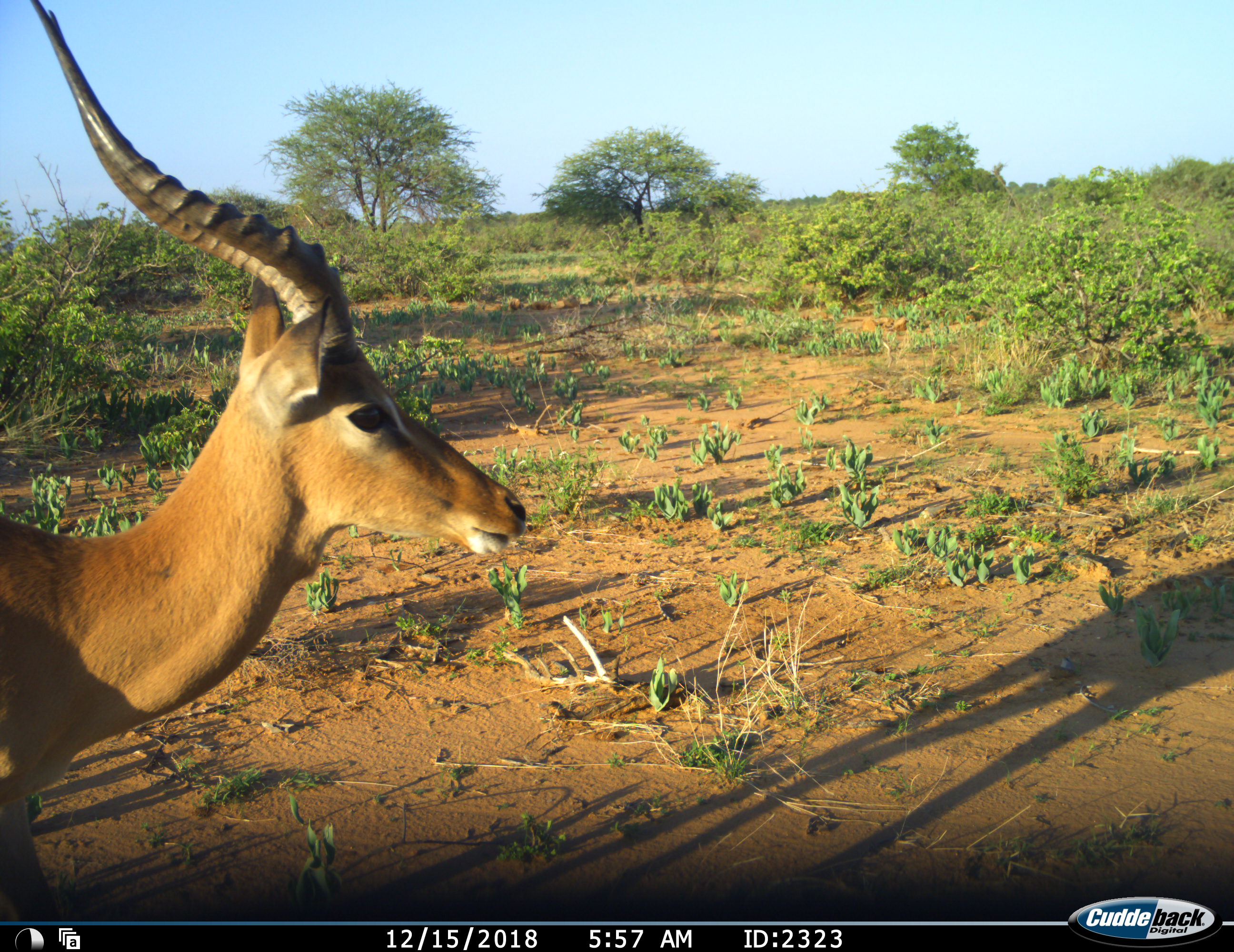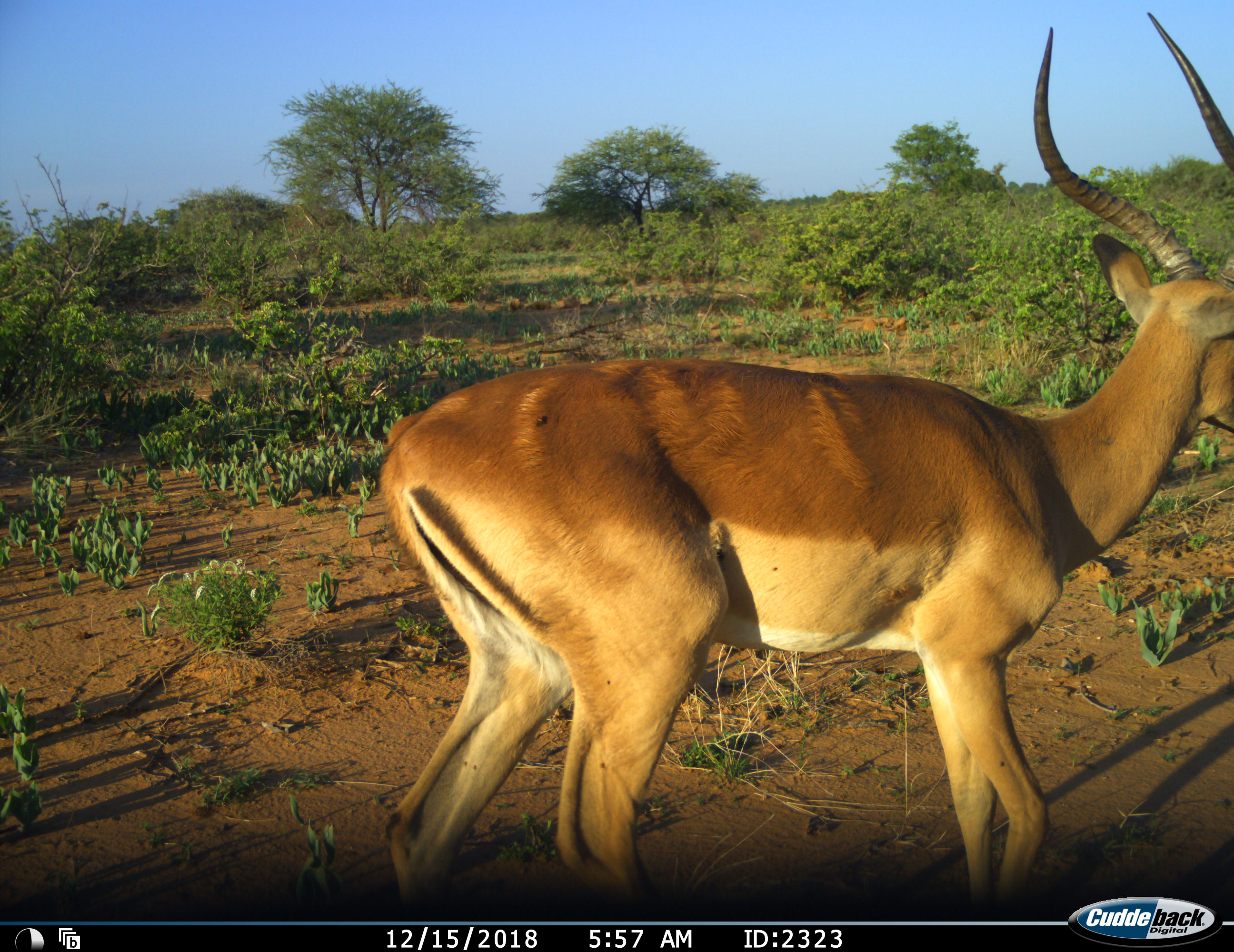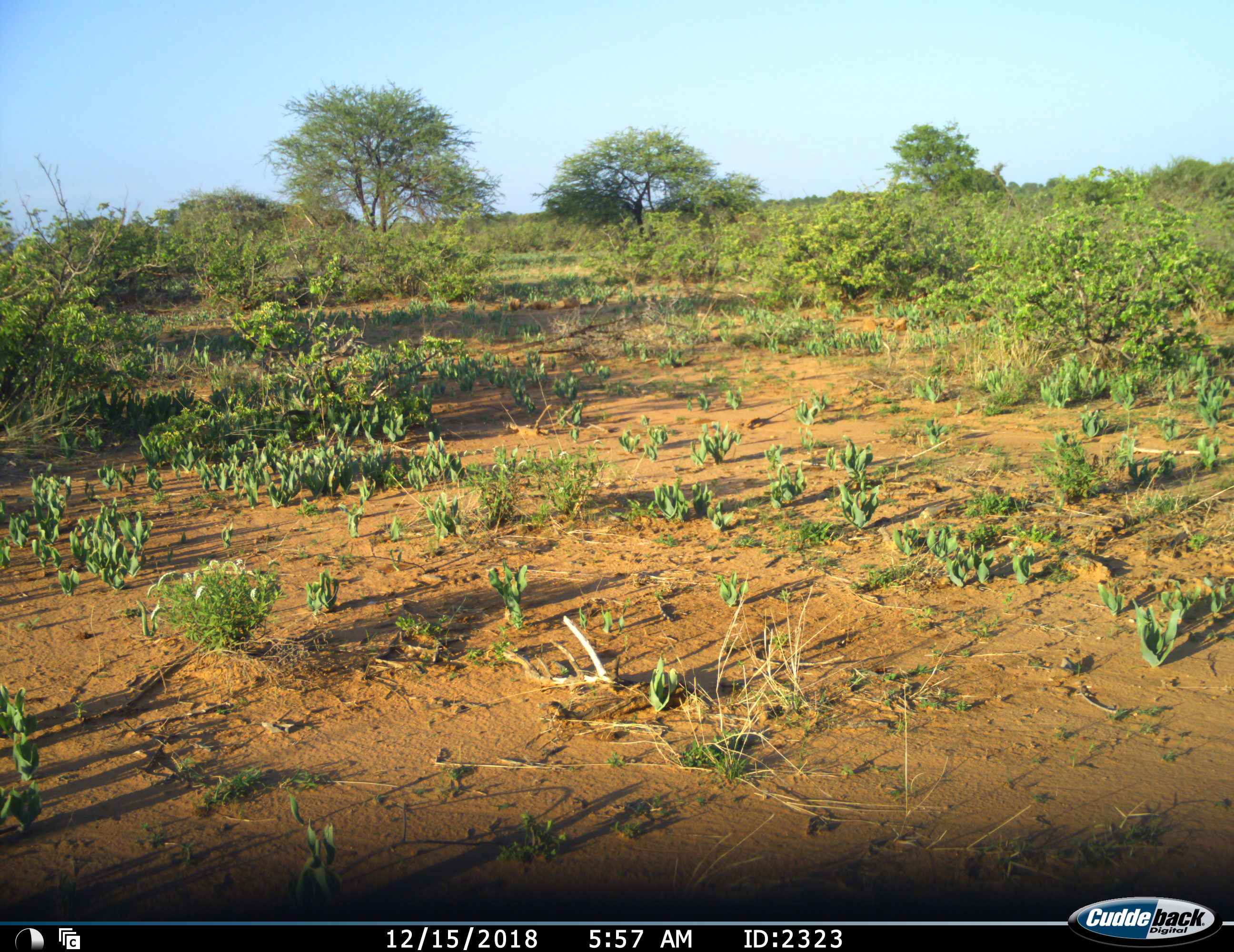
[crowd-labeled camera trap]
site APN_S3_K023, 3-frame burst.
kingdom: Animalia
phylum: Chordata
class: Mammalia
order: Artiodactyla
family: Bovidae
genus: Aepyceros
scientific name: Aepyceros melampus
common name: impala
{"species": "impala (Aepyceros melampus)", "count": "1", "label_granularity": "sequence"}